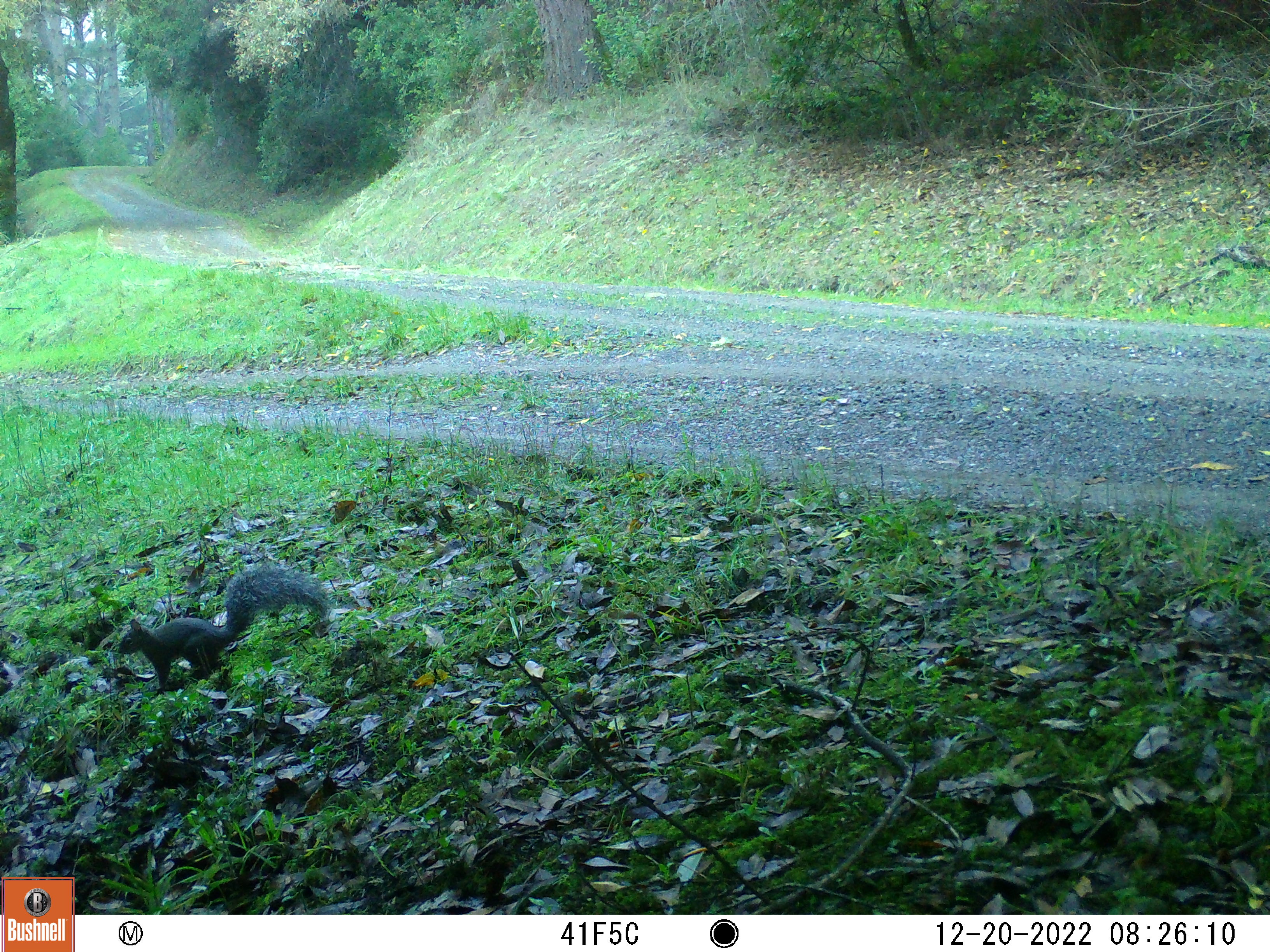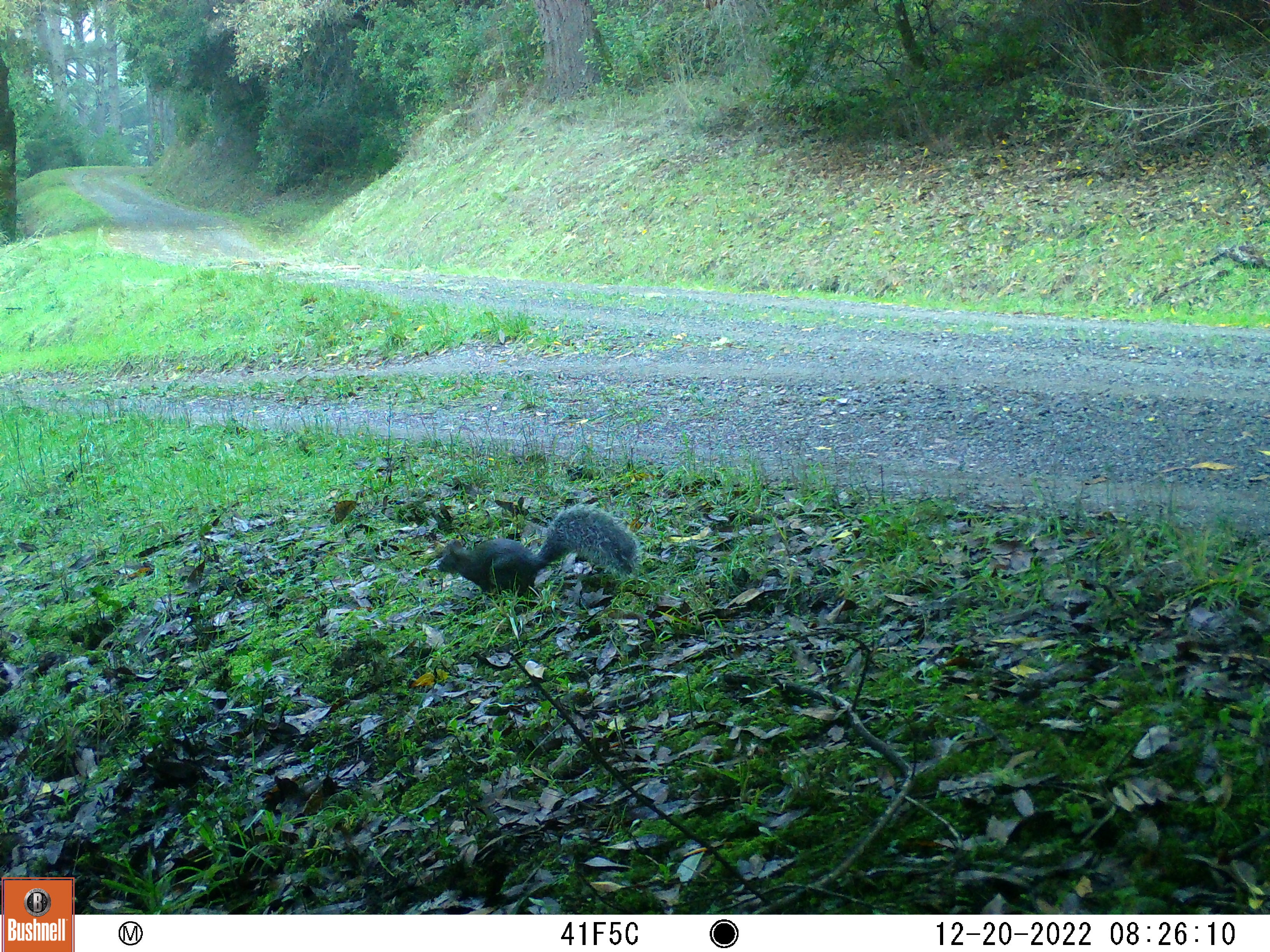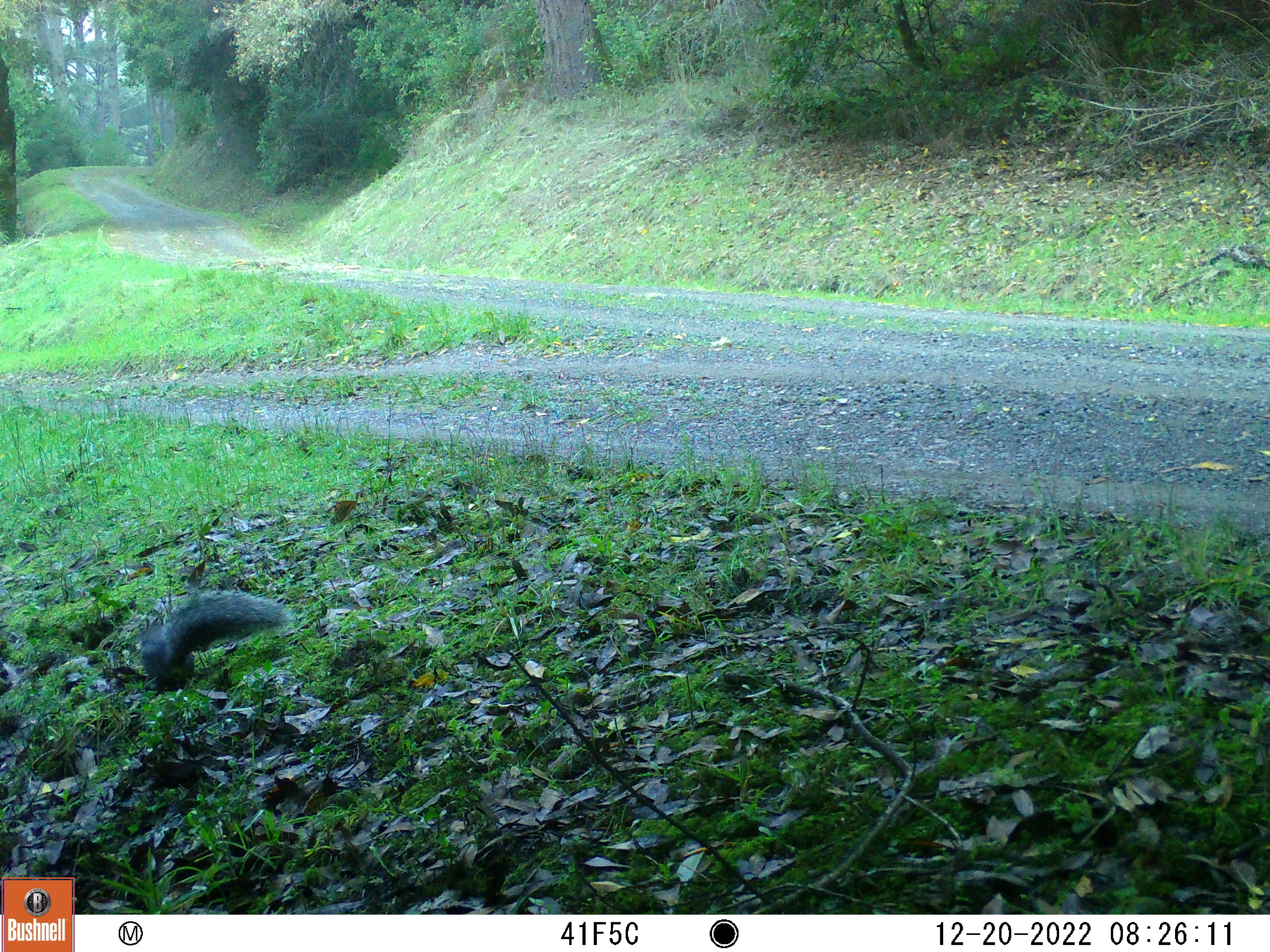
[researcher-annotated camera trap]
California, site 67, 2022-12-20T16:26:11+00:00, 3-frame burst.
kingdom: Animalia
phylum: Chordata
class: Mammalia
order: Rodentia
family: Sciuridae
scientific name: Sciuridae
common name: squirrel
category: unknown squirrel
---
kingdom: Animalia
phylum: Chordata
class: Mammalia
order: Rodentia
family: Sciuridae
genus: Sciurus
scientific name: Sciurus griseus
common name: western gray squirrel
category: western grey squirrel